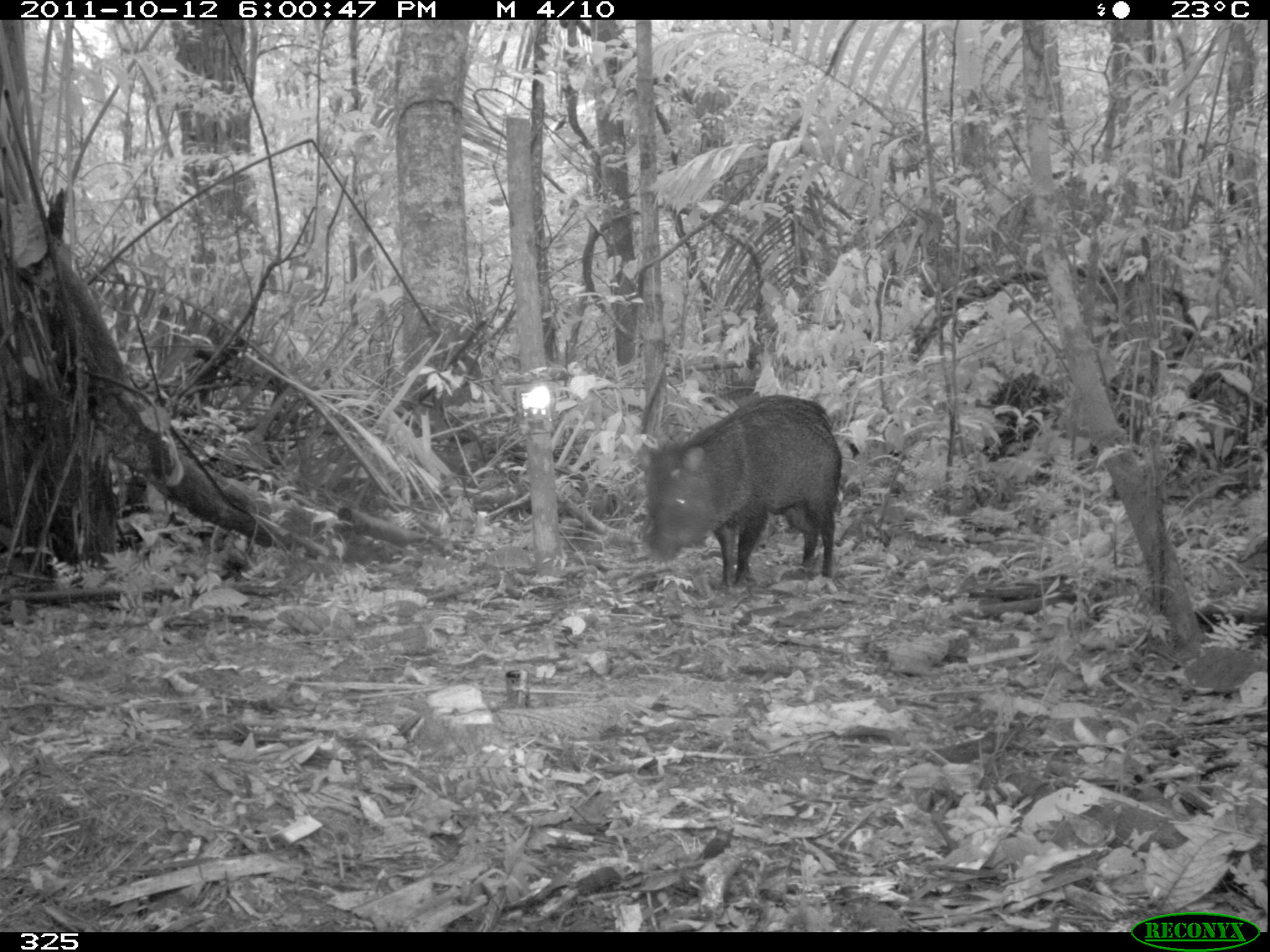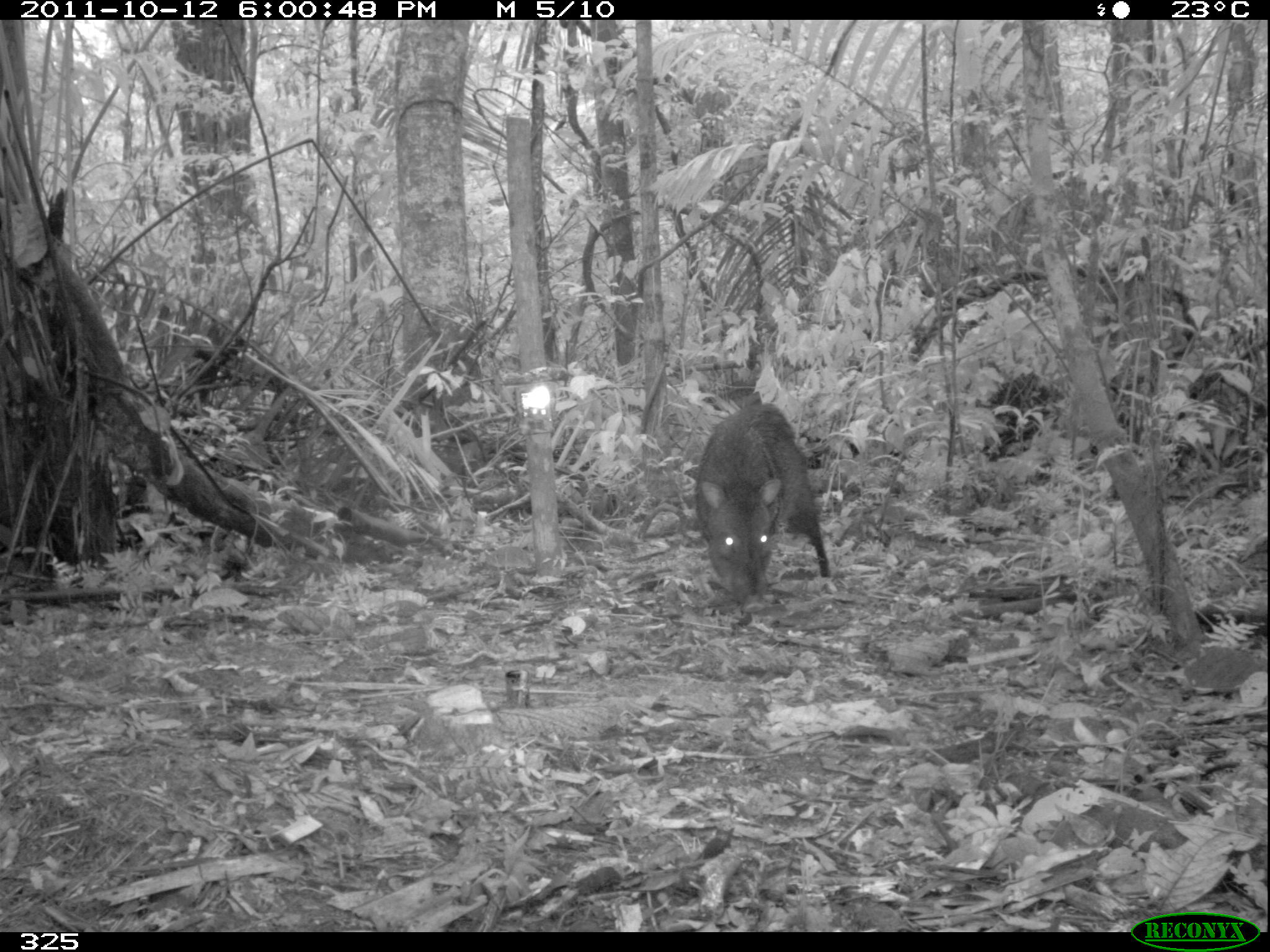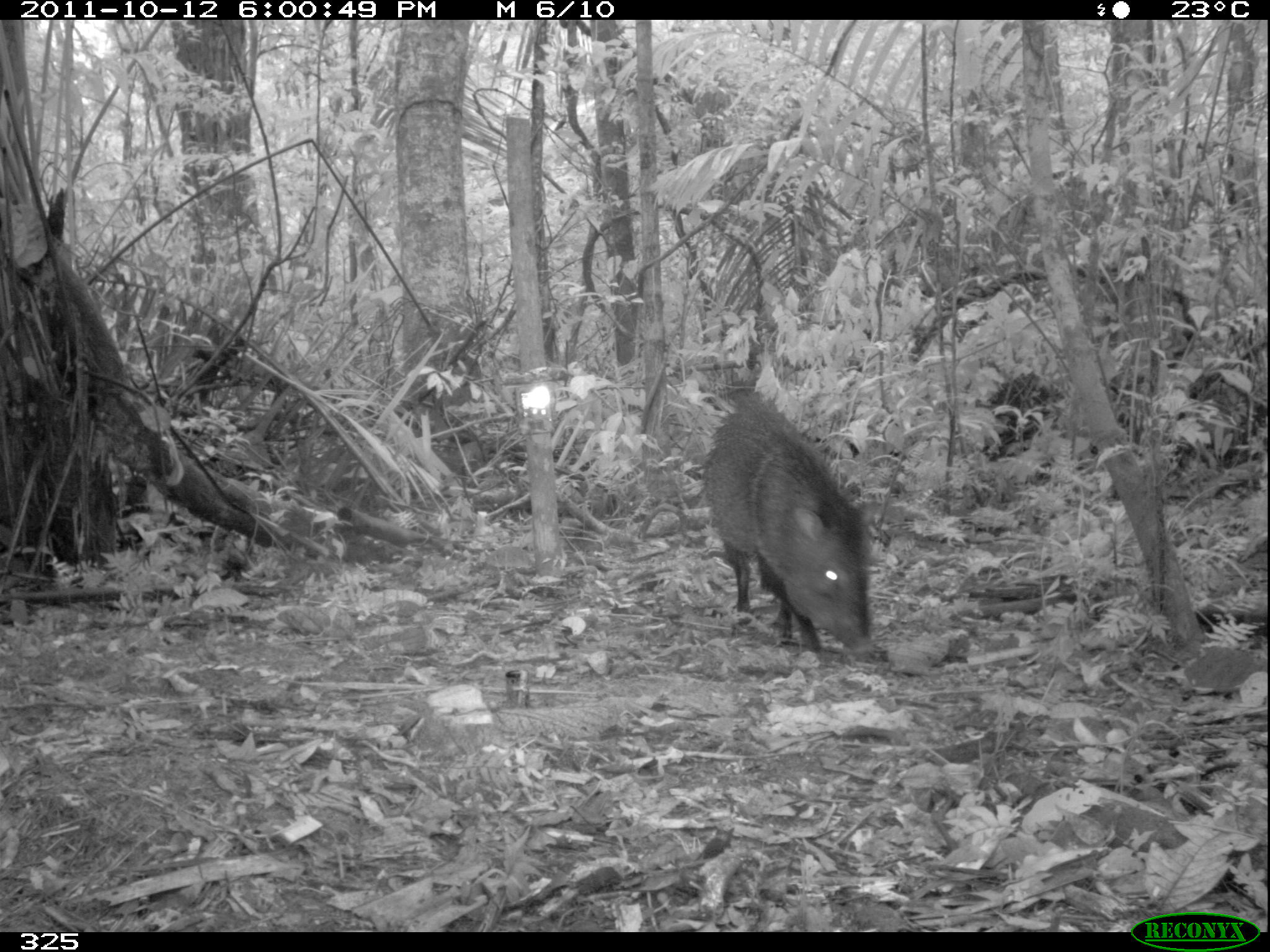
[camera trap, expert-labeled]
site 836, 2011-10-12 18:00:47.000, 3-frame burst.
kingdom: Animalia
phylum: Chordata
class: Mammalia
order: Artiodactyla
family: Tayassuidae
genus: Pecari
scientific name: Pecari tajacu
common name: collared peccary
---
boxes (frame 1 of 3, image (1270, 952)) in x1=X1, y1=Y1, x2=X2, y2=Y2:
pecari tajacu: x1=640, y1=393, x2=842, y2=593; x1=974, y1=370, x2=1062, y2=463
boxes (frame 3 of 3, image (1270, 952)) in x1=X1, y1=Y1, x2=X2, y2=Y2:
pecari tajacu: x1=702, y1=390, x2=879, y2=664; x1=974, y1=369, x2=1066, y2=462